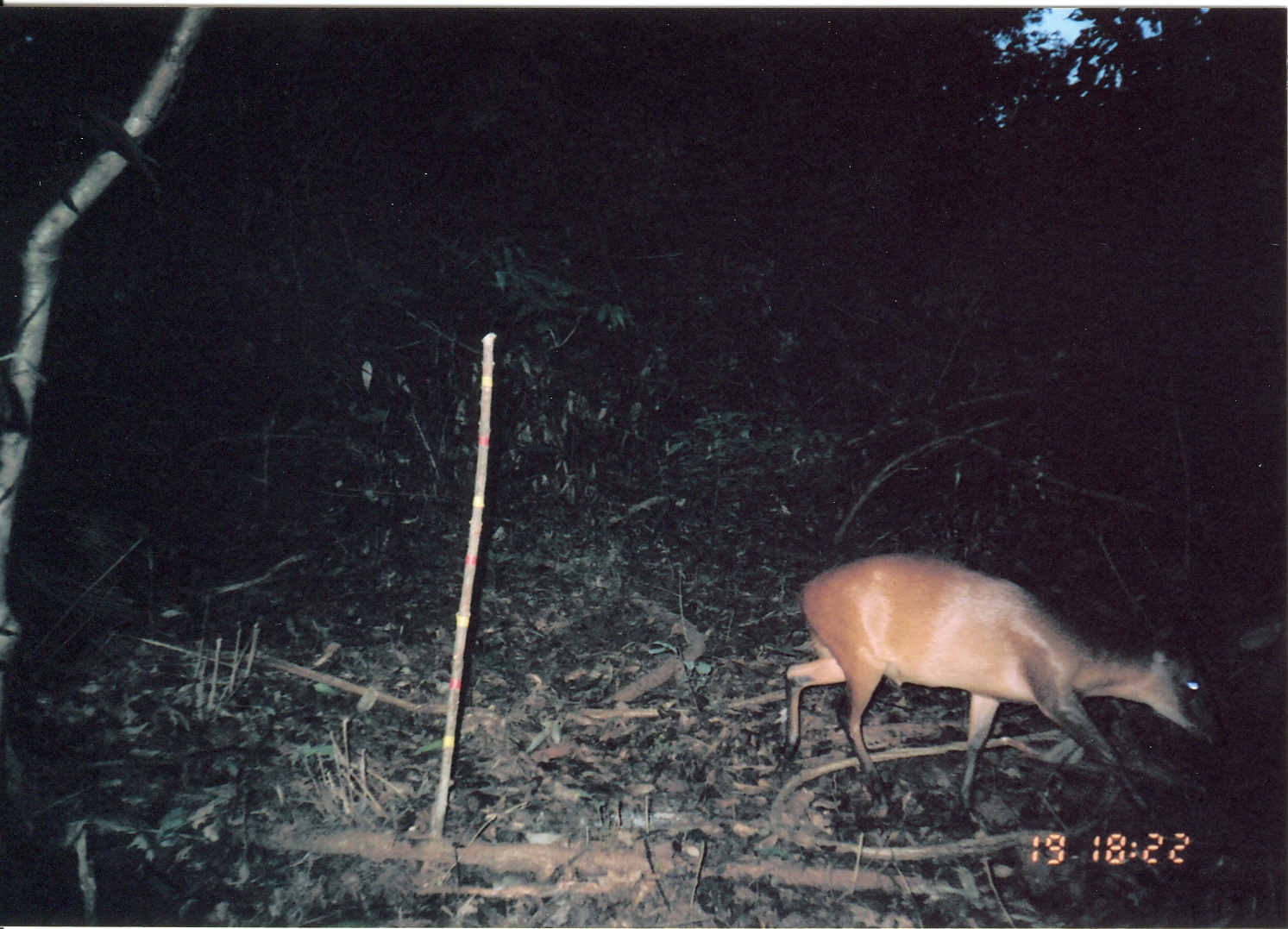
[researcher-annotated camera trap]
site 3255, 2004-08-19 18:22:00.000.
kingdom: Animalia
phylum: Chordata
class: Mammalia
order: Artiodactyla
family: Bovidae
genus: Cephalophus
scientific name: Cephalophus harveyi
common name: harvey's duiker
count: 1